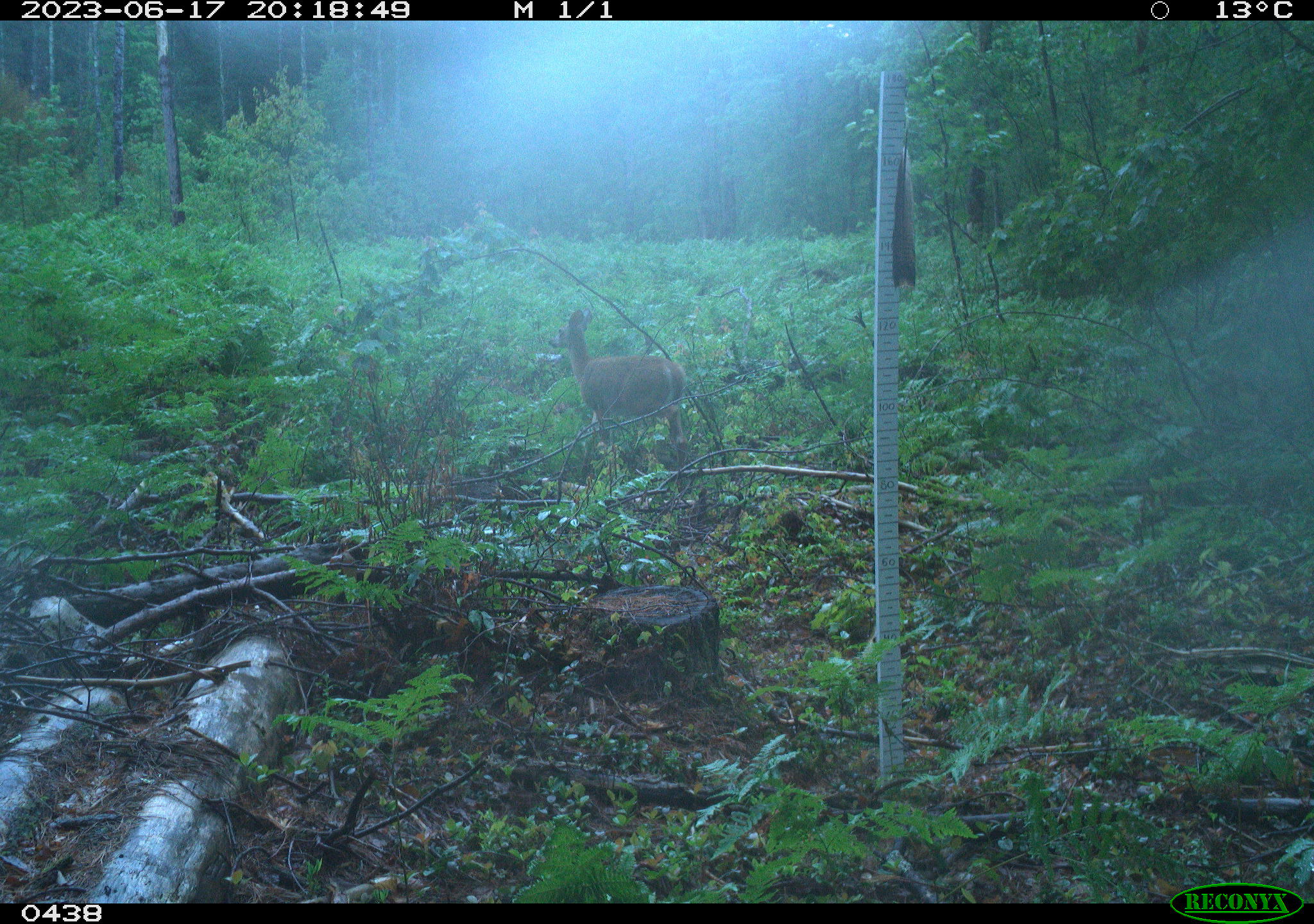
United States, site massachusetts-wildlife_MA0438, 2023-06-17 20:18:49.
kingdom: Animalia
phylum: Chordata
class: Mammalia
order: Artiodactyla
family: Cervidae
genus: Odocoileus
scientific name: Odocoileus virginianus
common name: white-tailed deer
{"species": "white-tailed deer (Odocoileus virginianus)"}